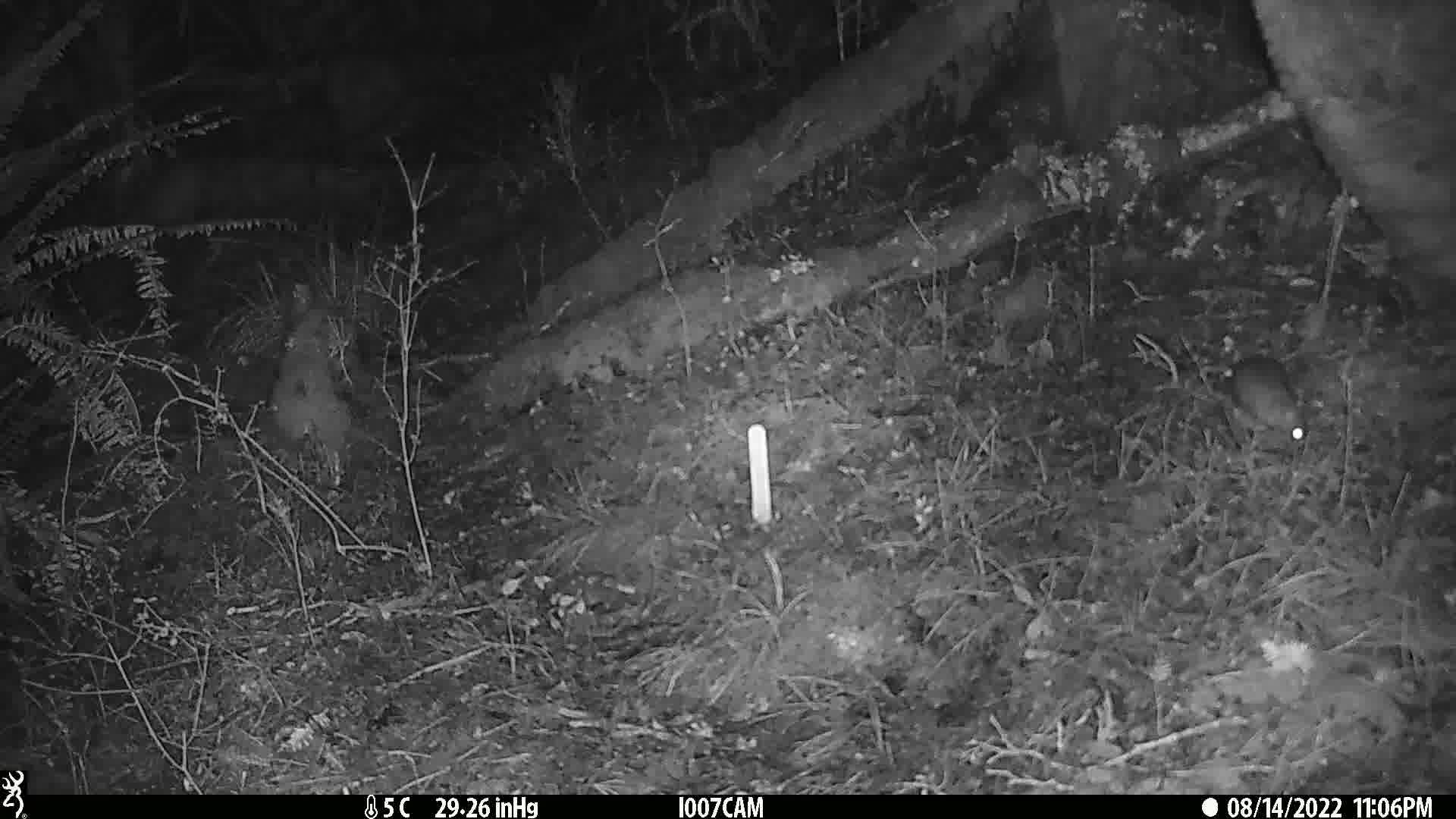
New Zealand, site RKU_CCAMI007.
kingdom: Animalia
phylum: Chordata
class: Mammalia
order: Rodentia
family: Muridae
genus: Rattus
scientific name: Rattus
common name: rat